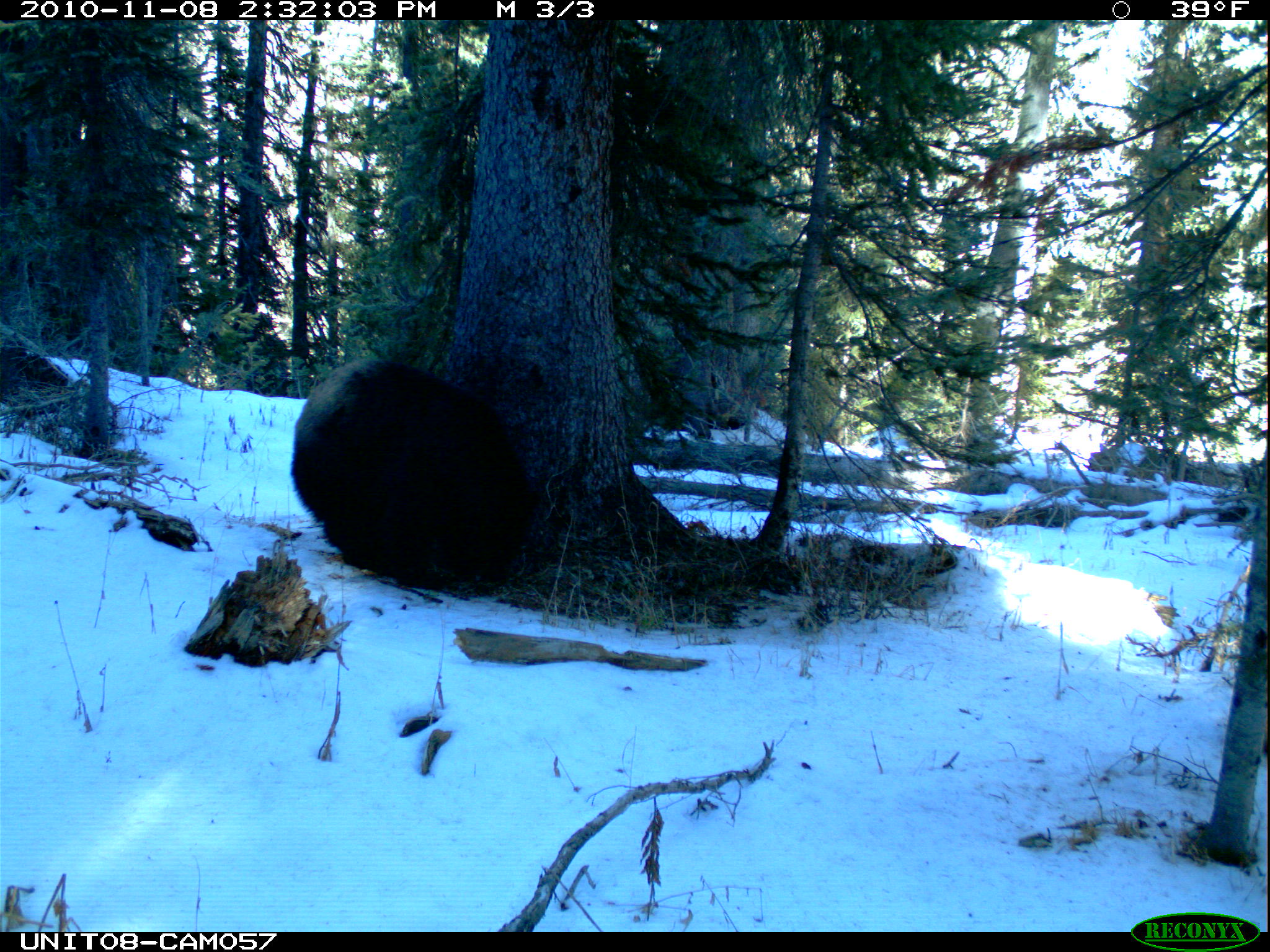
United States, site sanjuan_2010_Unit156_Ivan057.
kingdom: Animalia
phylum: Chordata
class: Mammalia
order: Carnivora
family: Ursidae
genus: Ursus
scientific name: Ursus americanus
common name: american black bear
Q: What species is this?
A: Ursus americanus (american black bear).